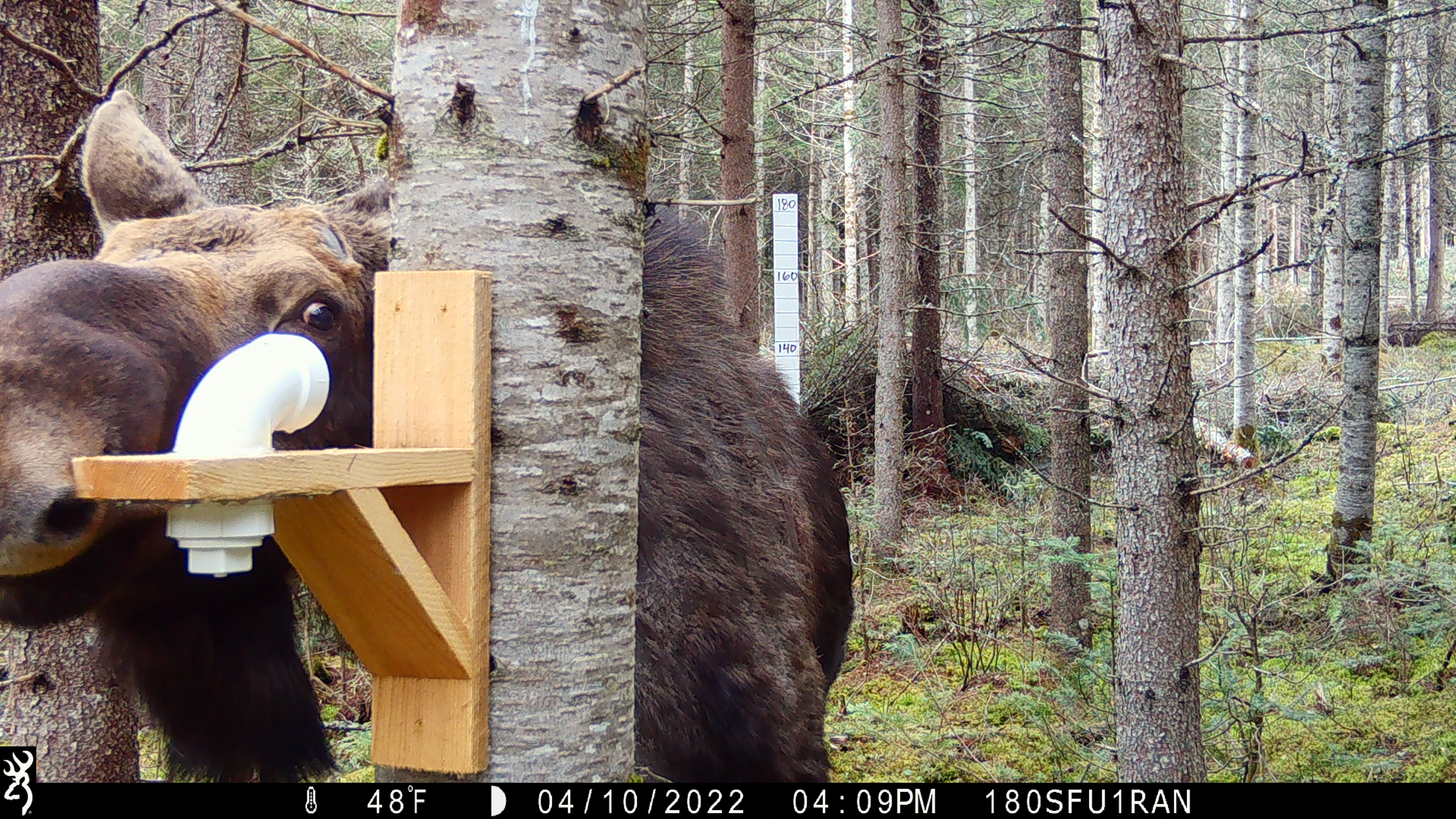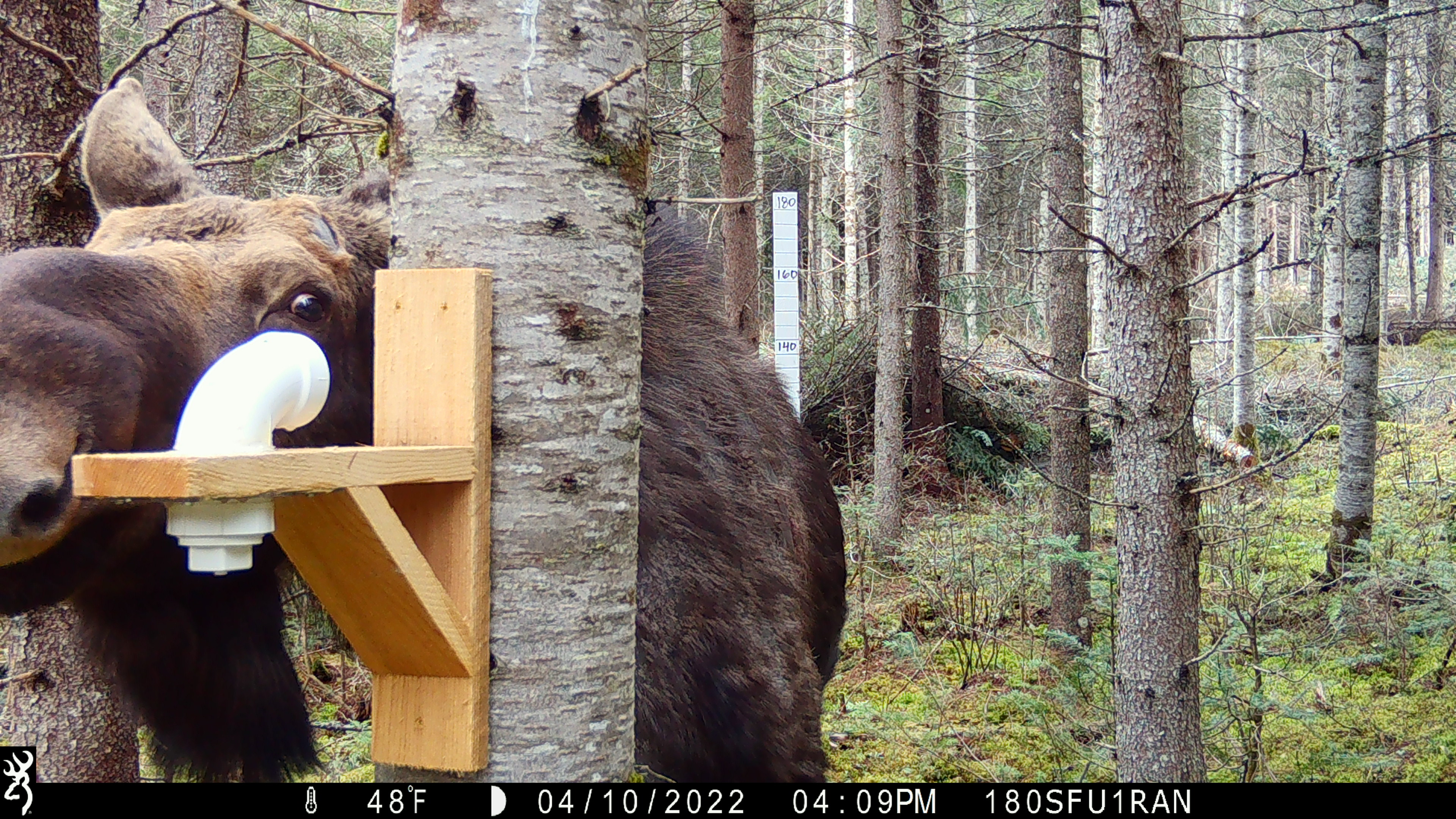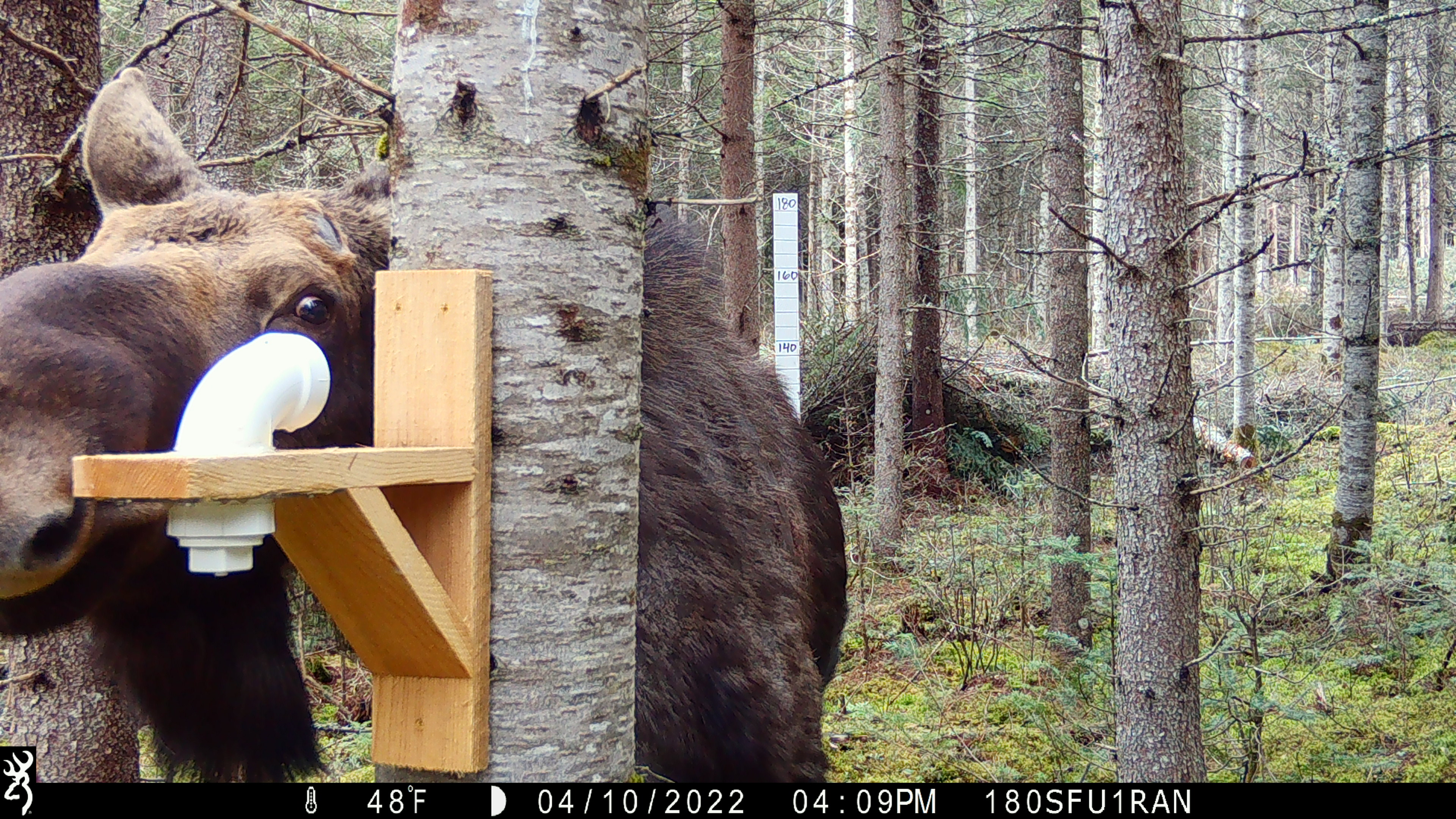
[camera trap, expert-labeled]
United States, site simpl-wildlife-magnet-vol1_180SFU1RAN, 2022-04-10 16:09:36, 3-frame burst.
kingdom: Animalia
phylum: Chordata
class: Mammalia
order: Artiodactyla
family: Cervidae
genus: Alces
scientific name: Alces alces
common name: moose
Moose (Alces alces).